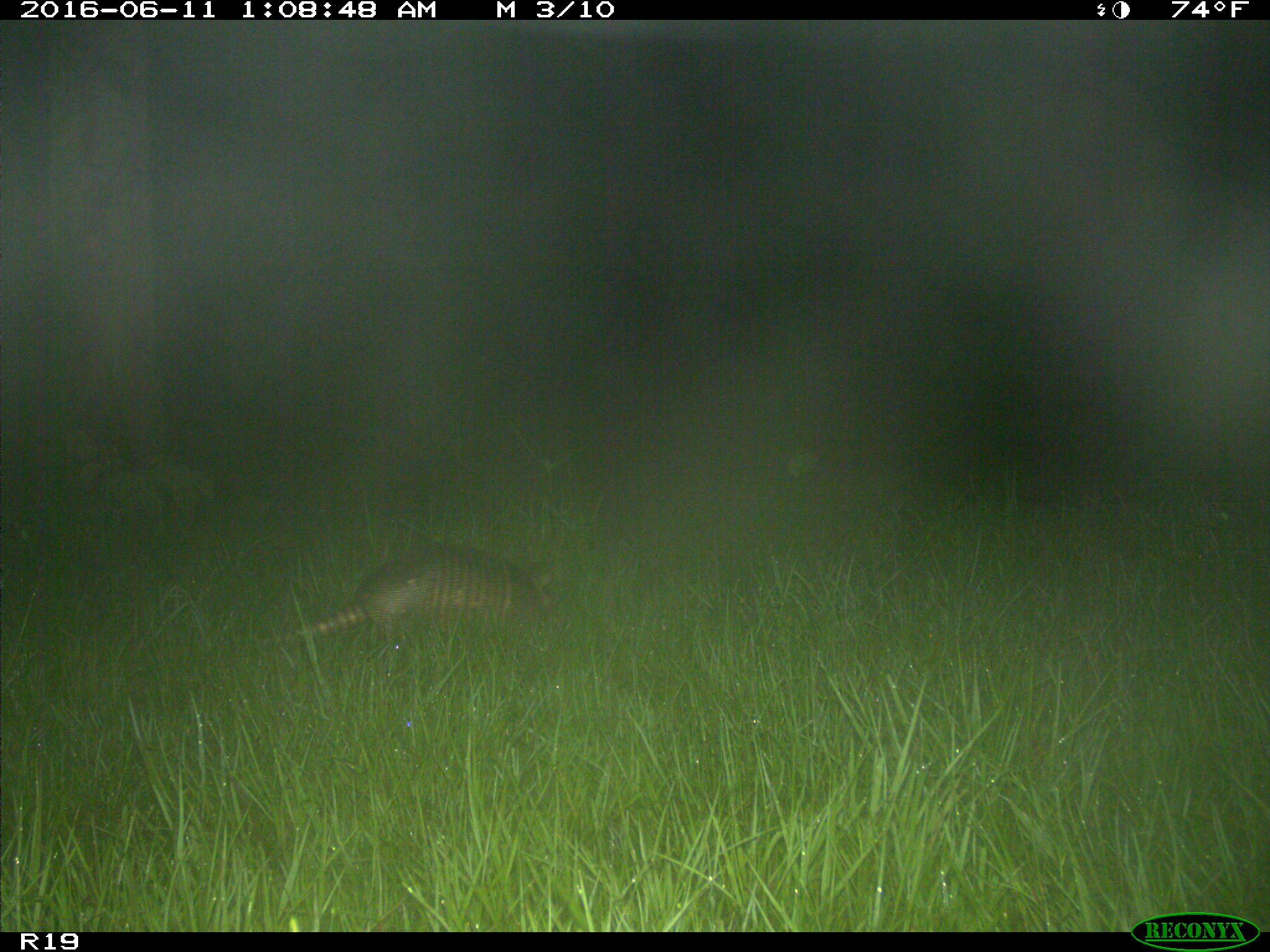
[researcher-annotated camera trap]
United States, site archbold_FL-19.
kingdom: Animalia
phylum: Chordata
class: Mammalia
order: Cingulata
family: Dasypodidae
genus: Dasypus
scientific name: Dasypus novemcinctus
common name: nine-banded armadillo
Dasypus novemcinctus (nine-banded armadillo).